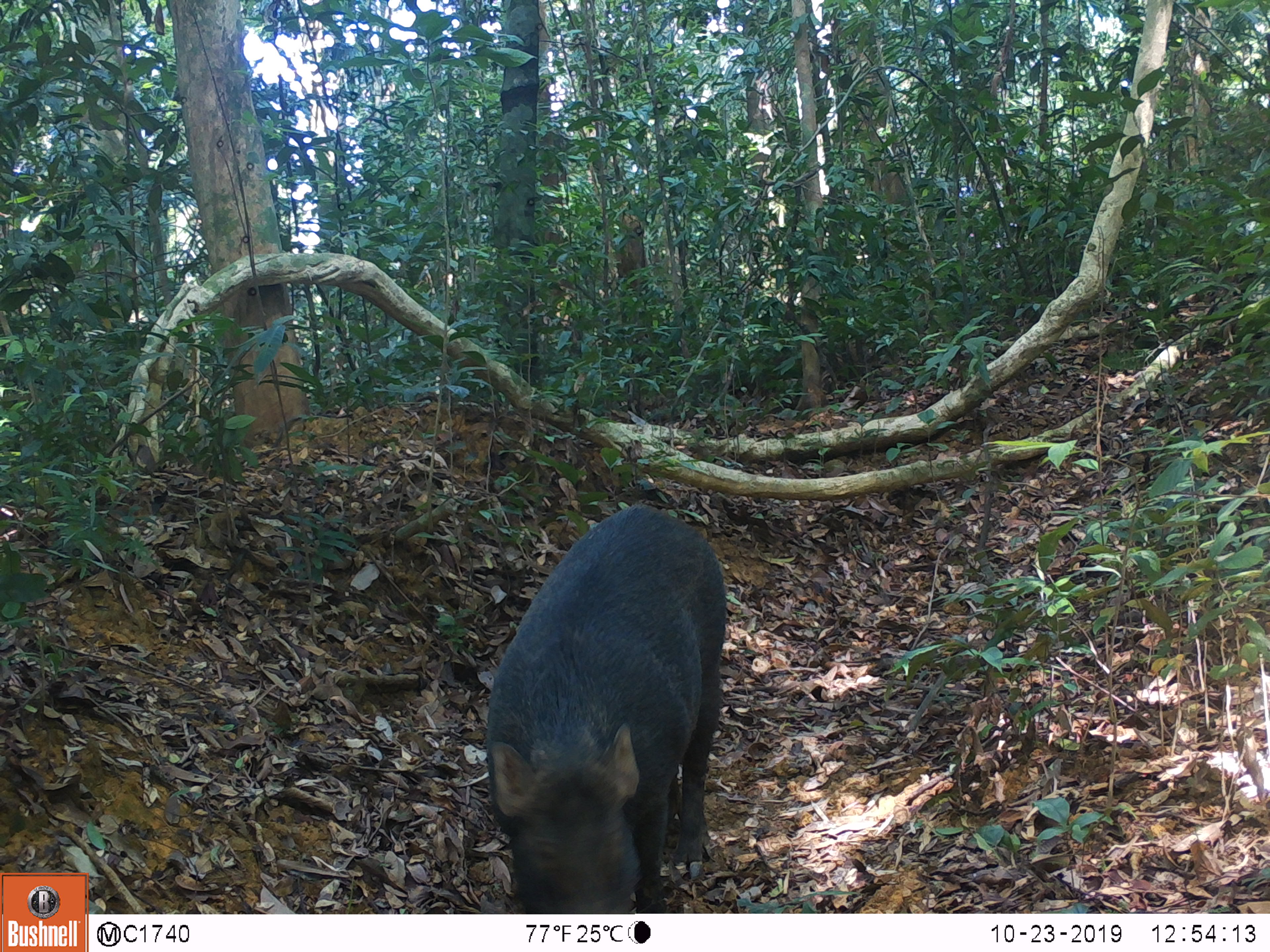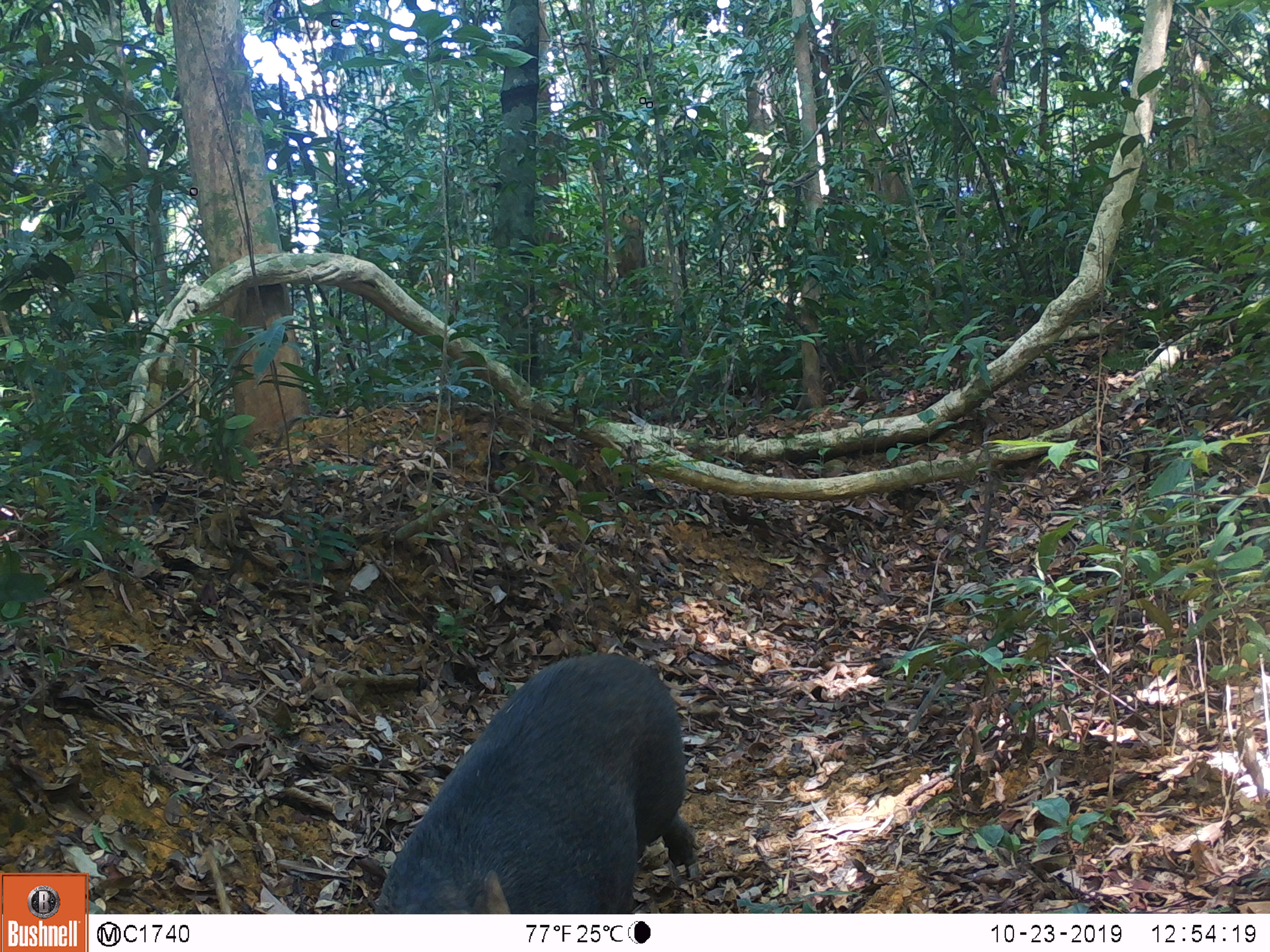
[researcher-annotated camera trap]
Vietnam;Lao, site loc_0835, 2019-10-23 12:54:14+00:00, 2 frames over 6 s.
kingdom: Animalia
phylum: Chordata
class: Mammalia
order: Artiodactyla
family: Suidae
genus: Sus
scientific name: Sus scrofa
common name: eurasian wild pig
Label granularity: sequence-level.